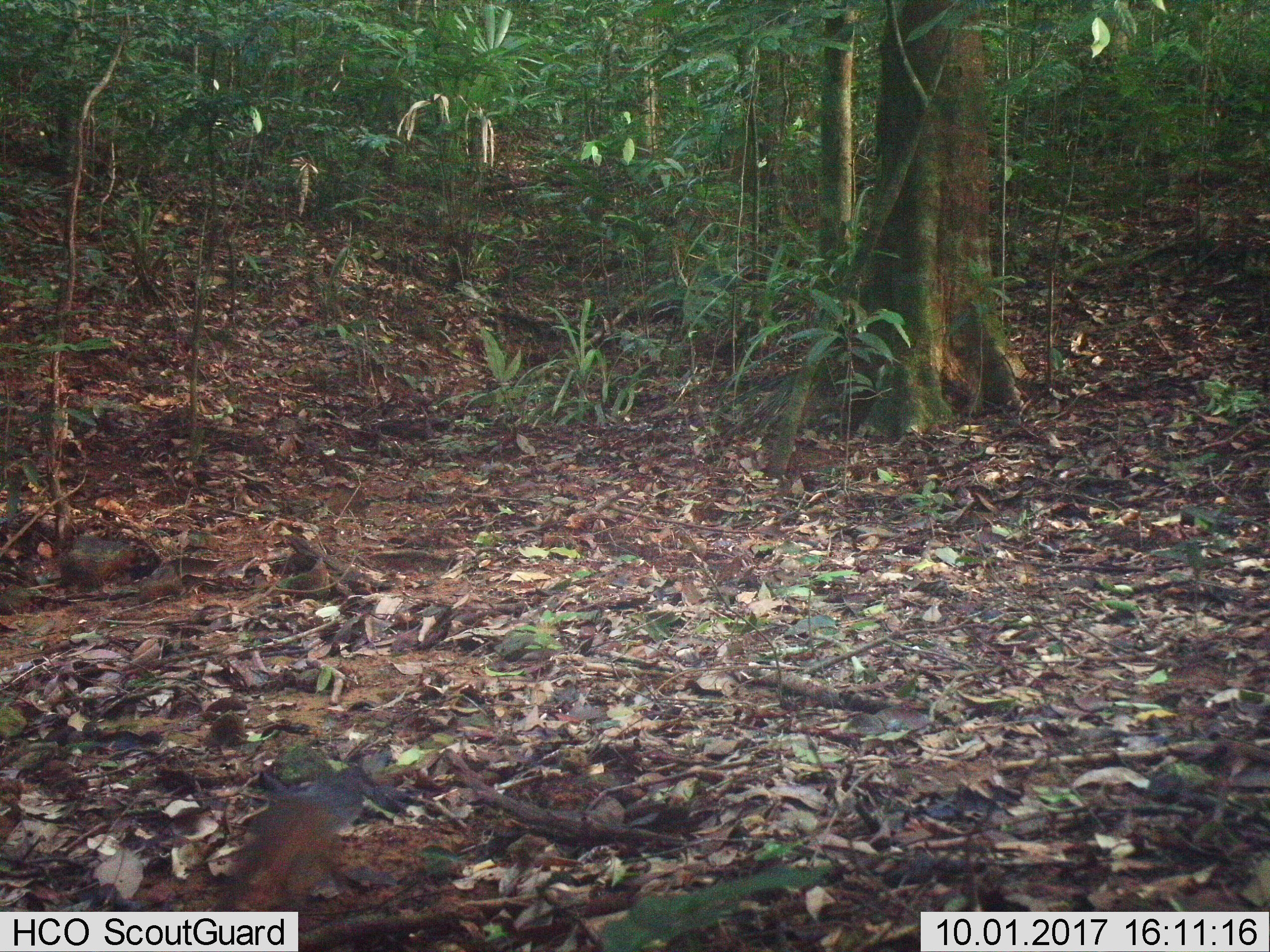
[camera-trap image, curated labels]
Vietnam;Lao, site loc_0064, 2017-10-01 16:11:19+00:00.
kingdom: Animalia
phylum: Chordata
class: Mammalia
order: Rodentia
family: Sciuridae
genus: Dremomys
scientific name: Dremomys rufigenis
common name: red-cheeked squirrel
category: red cheeked squirrel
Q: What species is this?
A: Red cheeked squirrel (red-cheeked squirrel) (Dremomys rufigenis).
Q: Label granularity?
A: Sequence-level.